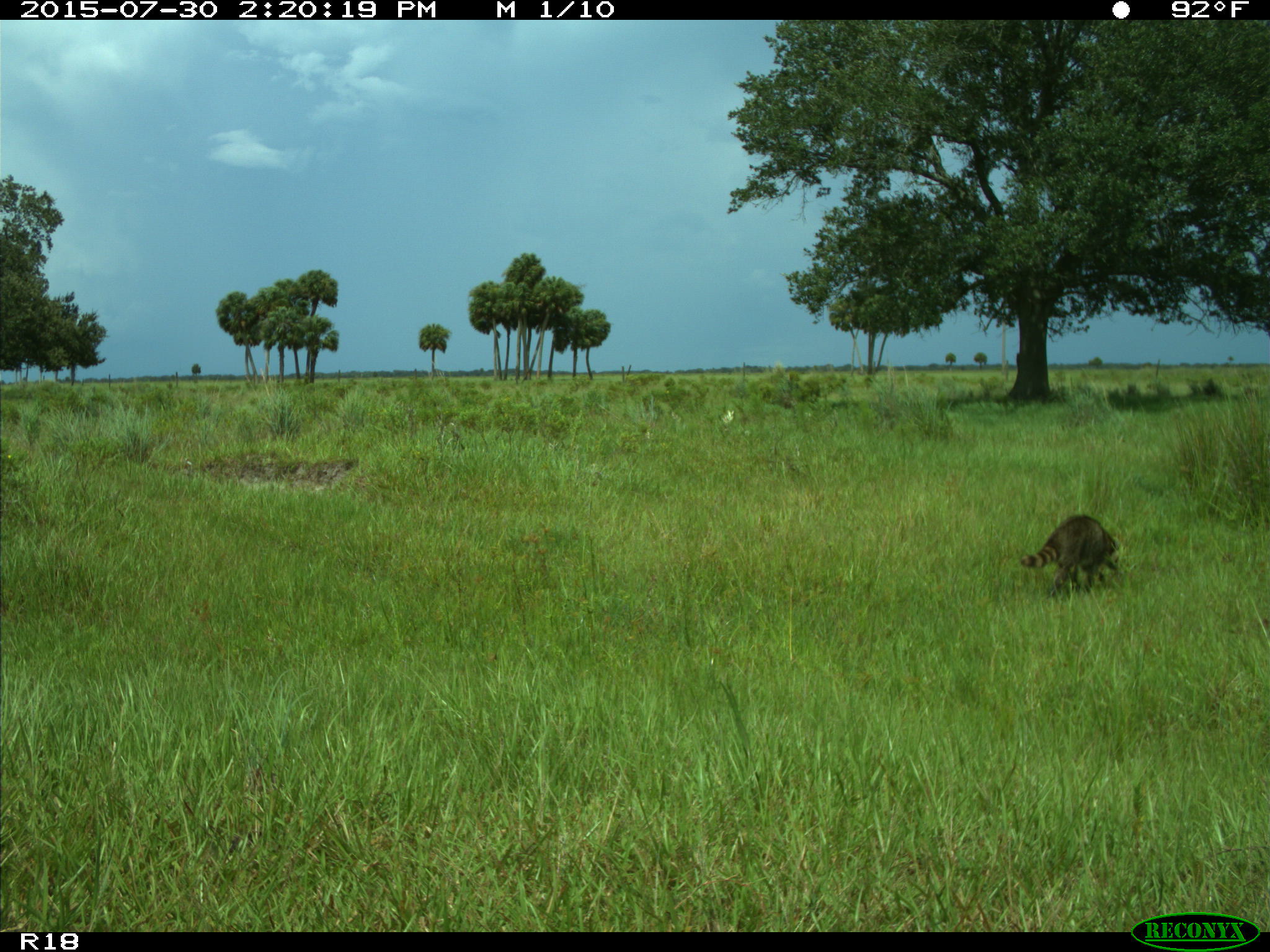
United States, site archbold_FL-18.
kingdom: Animalia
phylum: Chordata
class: Mammalia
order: Carnivora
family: Procyonidae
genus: Procyon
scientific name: Procyon lotor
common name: common raccoon